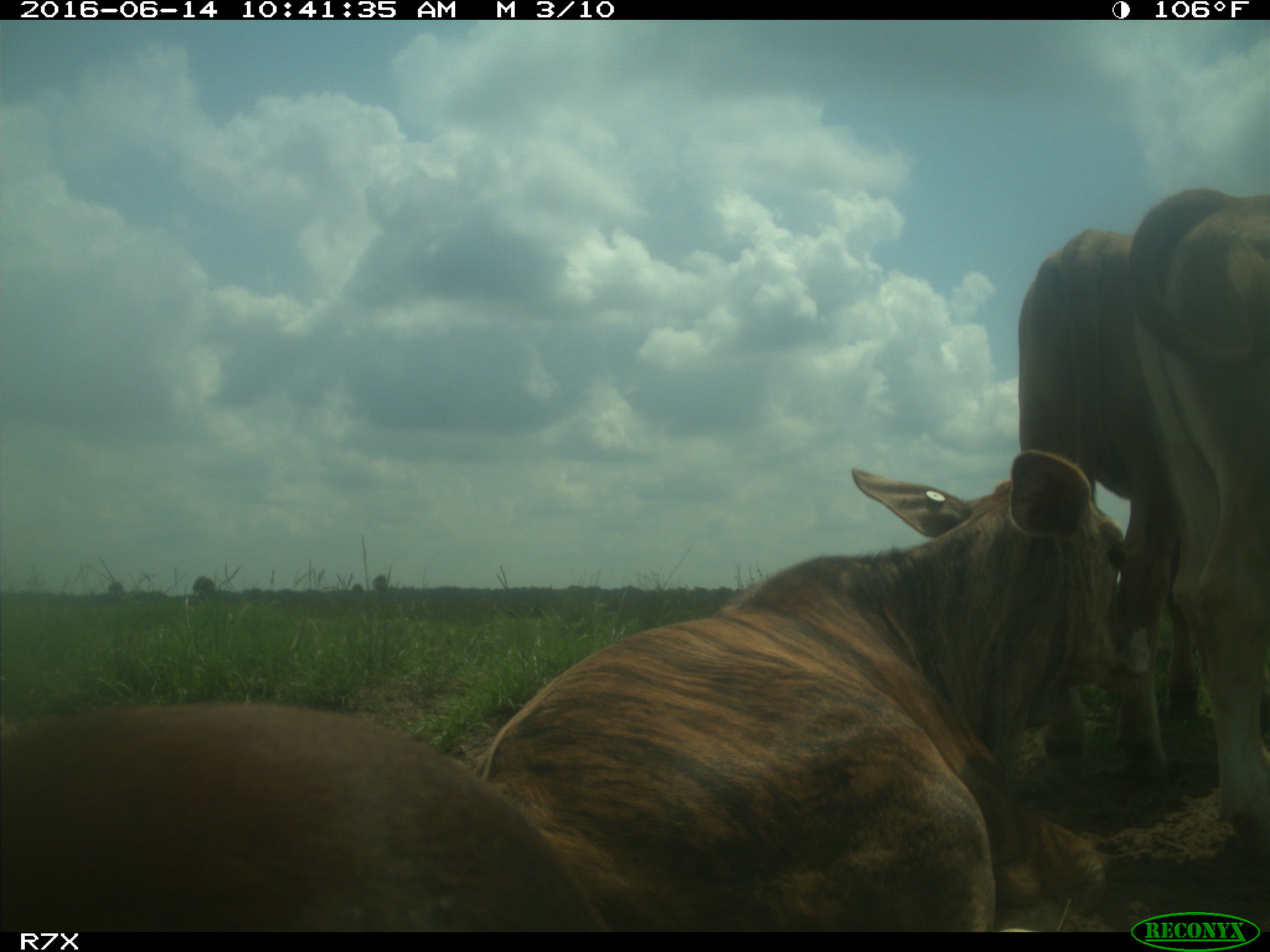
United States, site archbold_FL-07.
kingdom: Animalia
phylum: Chordata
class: Mammalia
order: Artiodactyla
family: Bovidae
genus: Bos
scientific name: Bos taurus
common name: domestic cow